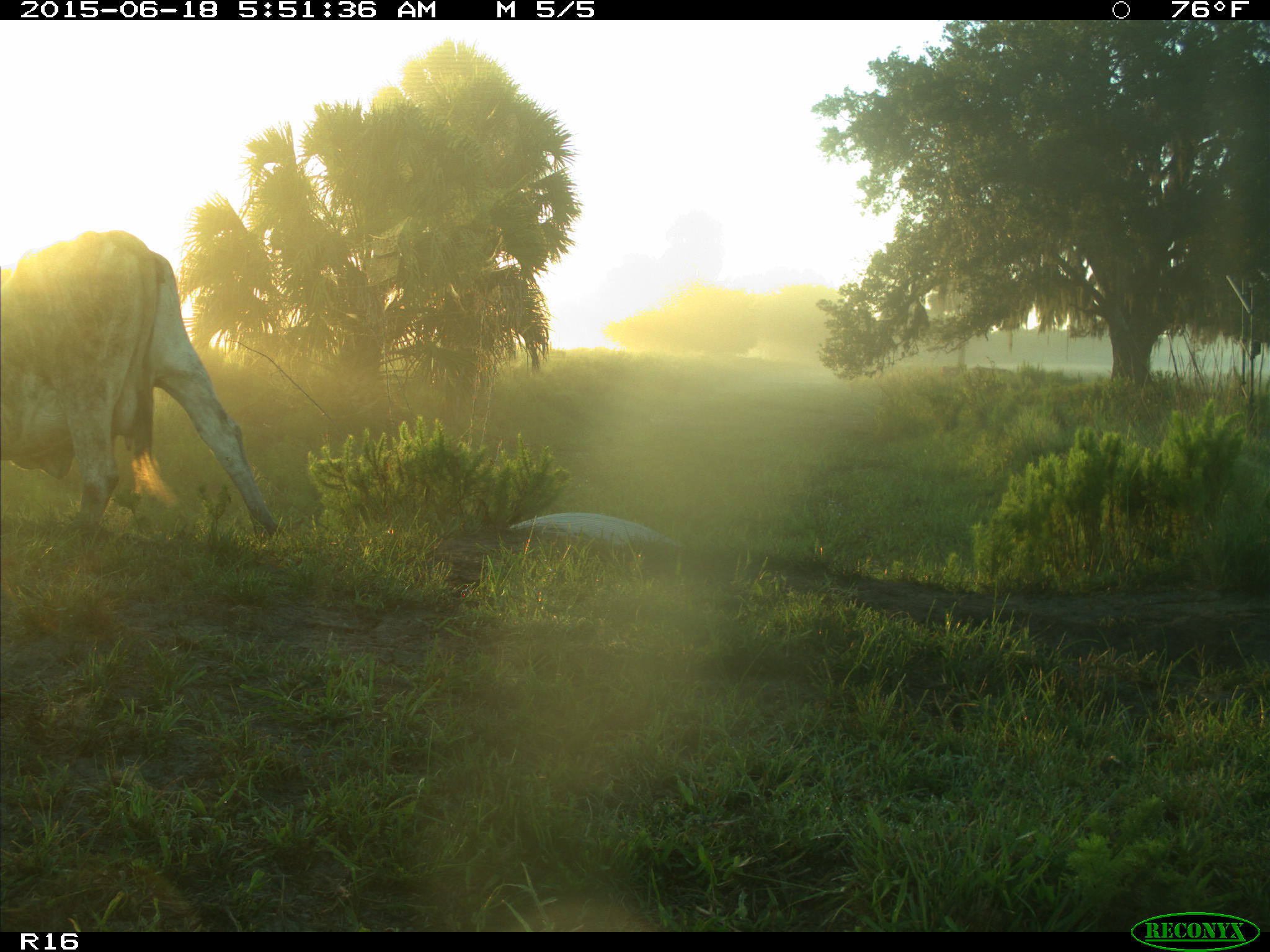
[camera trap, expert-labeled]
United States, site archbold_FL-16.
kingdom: Animalia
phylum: Chordata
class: Mammalia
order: Artiodactyla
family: Bovidae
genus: Bos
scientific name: Bos taurus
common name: domestic cow